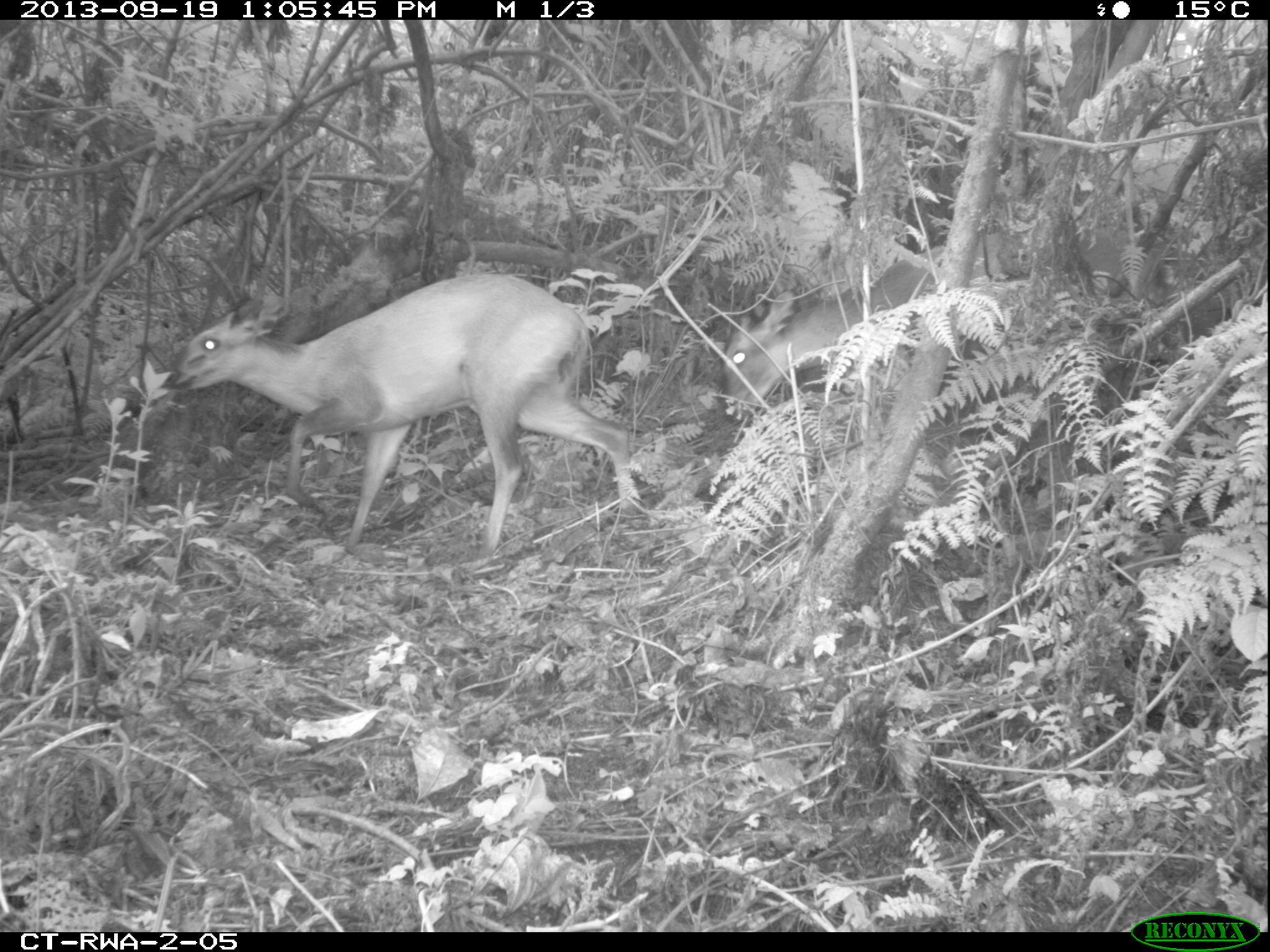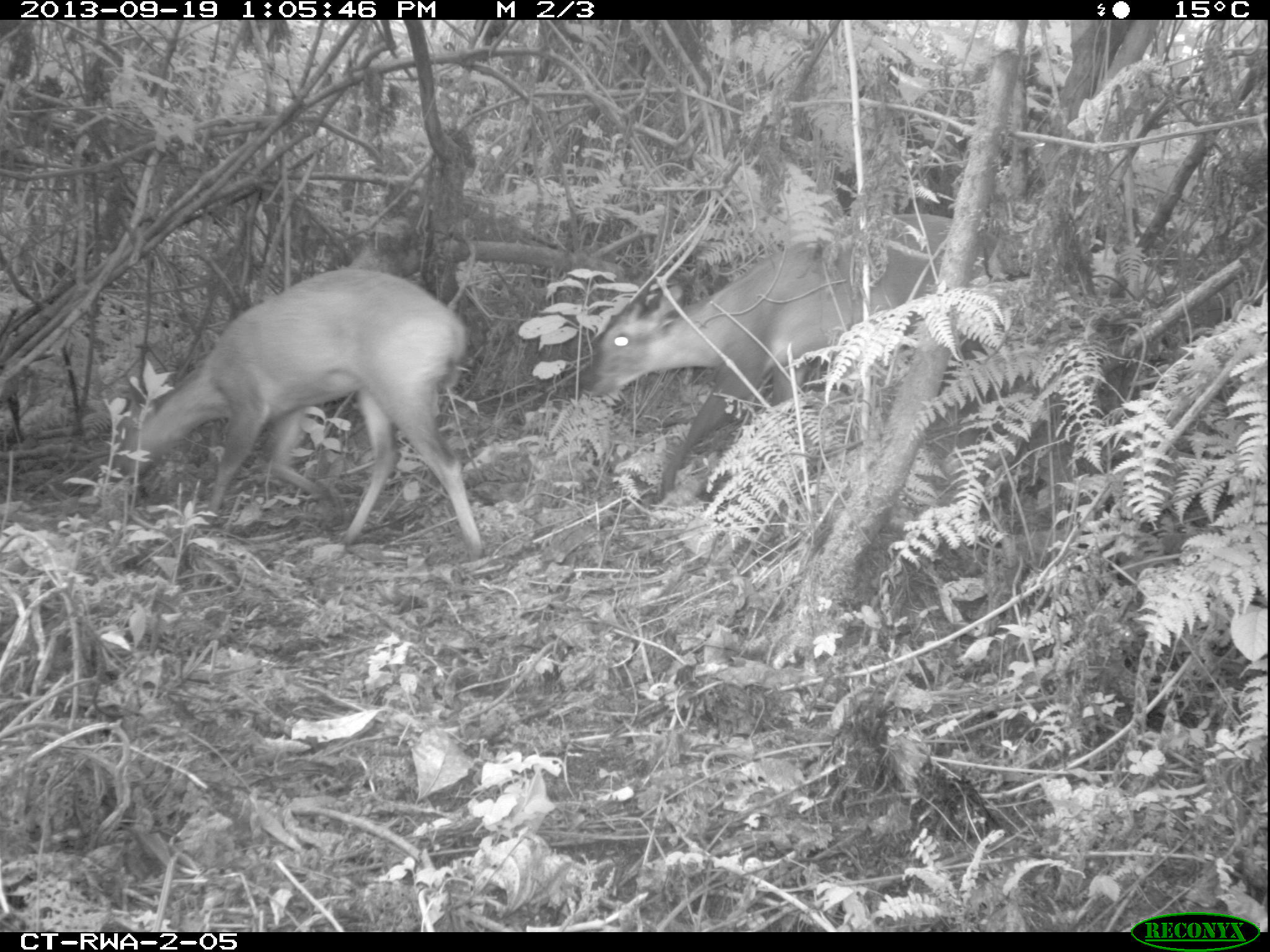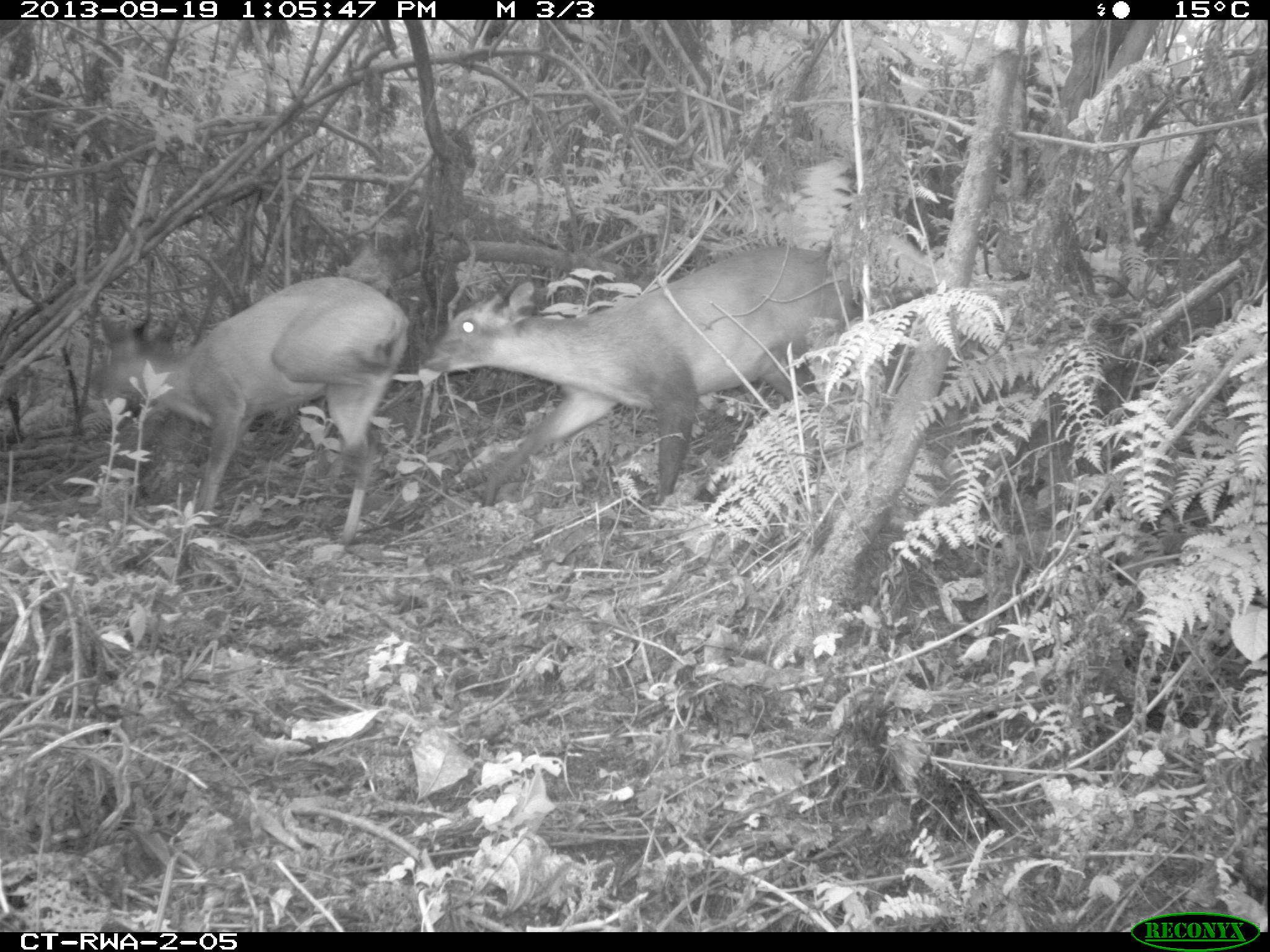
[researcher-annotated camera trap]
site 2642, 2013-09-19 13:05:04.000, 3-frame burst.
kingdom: Animalia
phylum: Chordata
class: Mammalia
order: Artiodactyla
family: Bovidae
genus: Cephalophus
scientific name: Cephalophus nigrifrons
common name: black-fronted duiker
Cephalophus nigrifrons (black-fronted duiker), count 2.